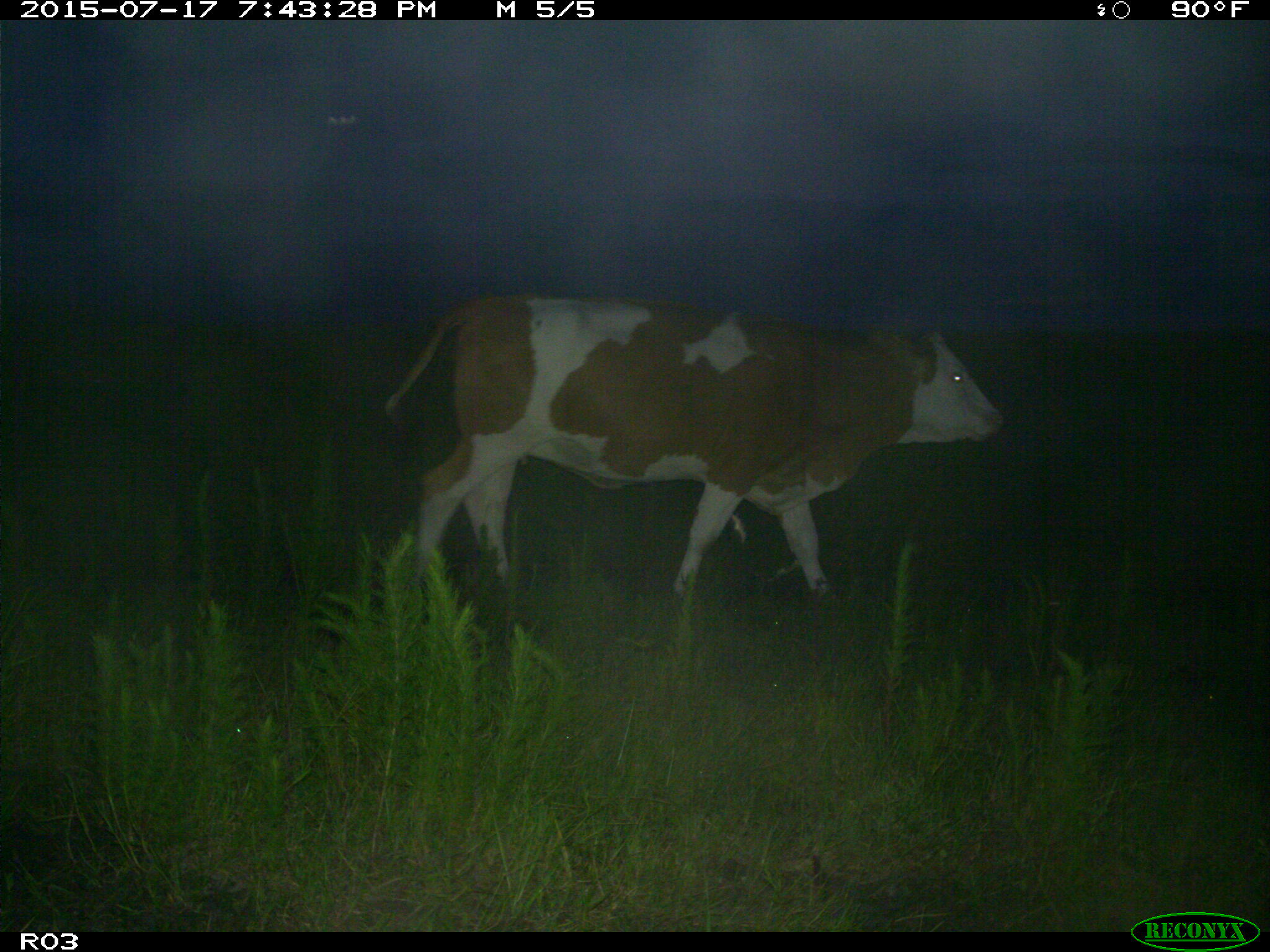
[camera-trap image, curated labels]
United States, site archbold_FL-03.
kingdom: Animalia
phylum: Chordata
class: Mammalia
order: Artiodactyla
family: Bovidae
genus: Bos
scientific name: Bos taurus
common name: domestic cow